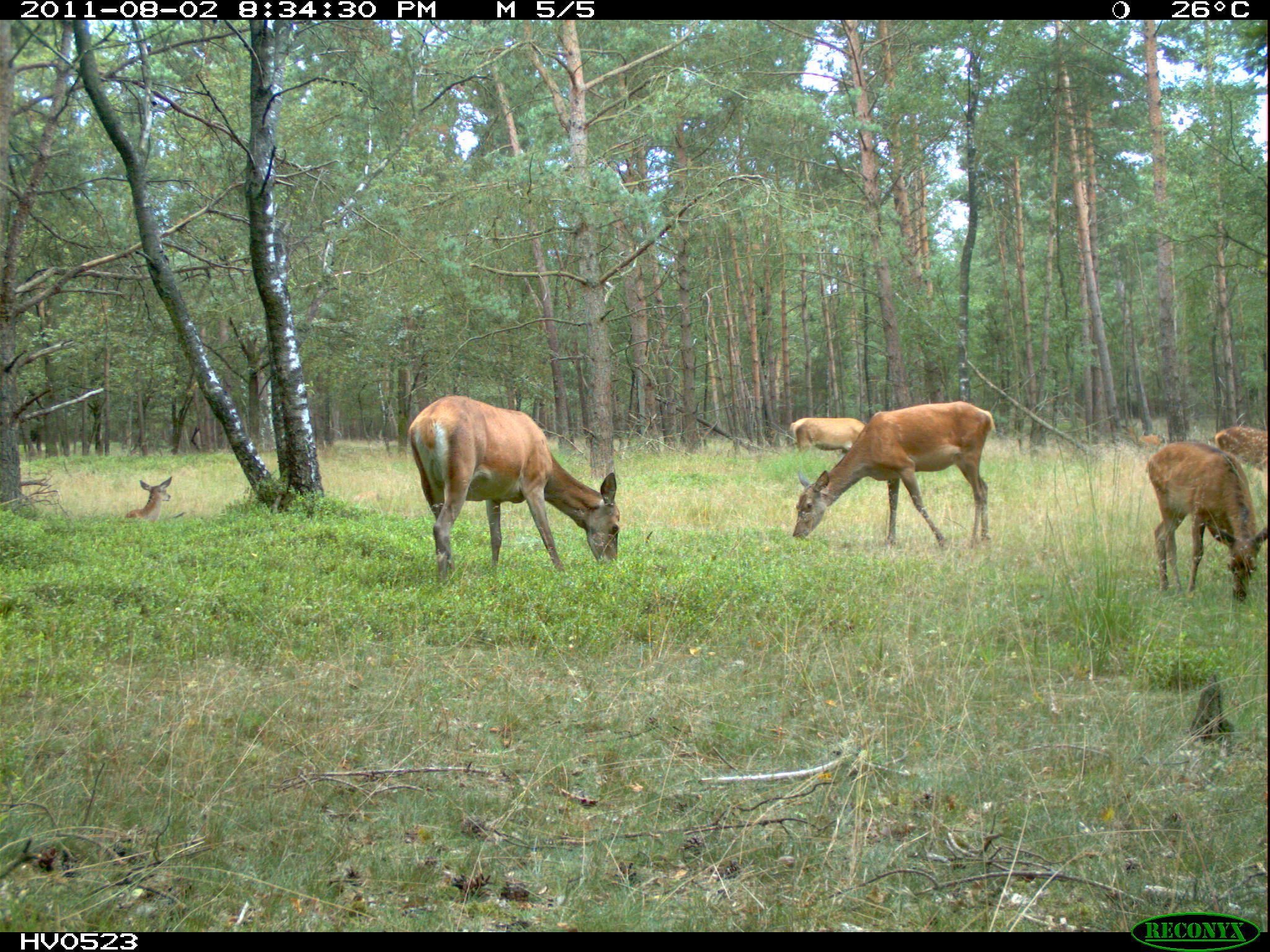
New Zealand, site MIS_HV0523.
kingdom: Animalia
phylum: Chordata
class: Mammalia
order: Artiodactyla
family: Cervidae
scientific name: Cervidae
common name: deer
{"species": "deer (Cervidae)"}